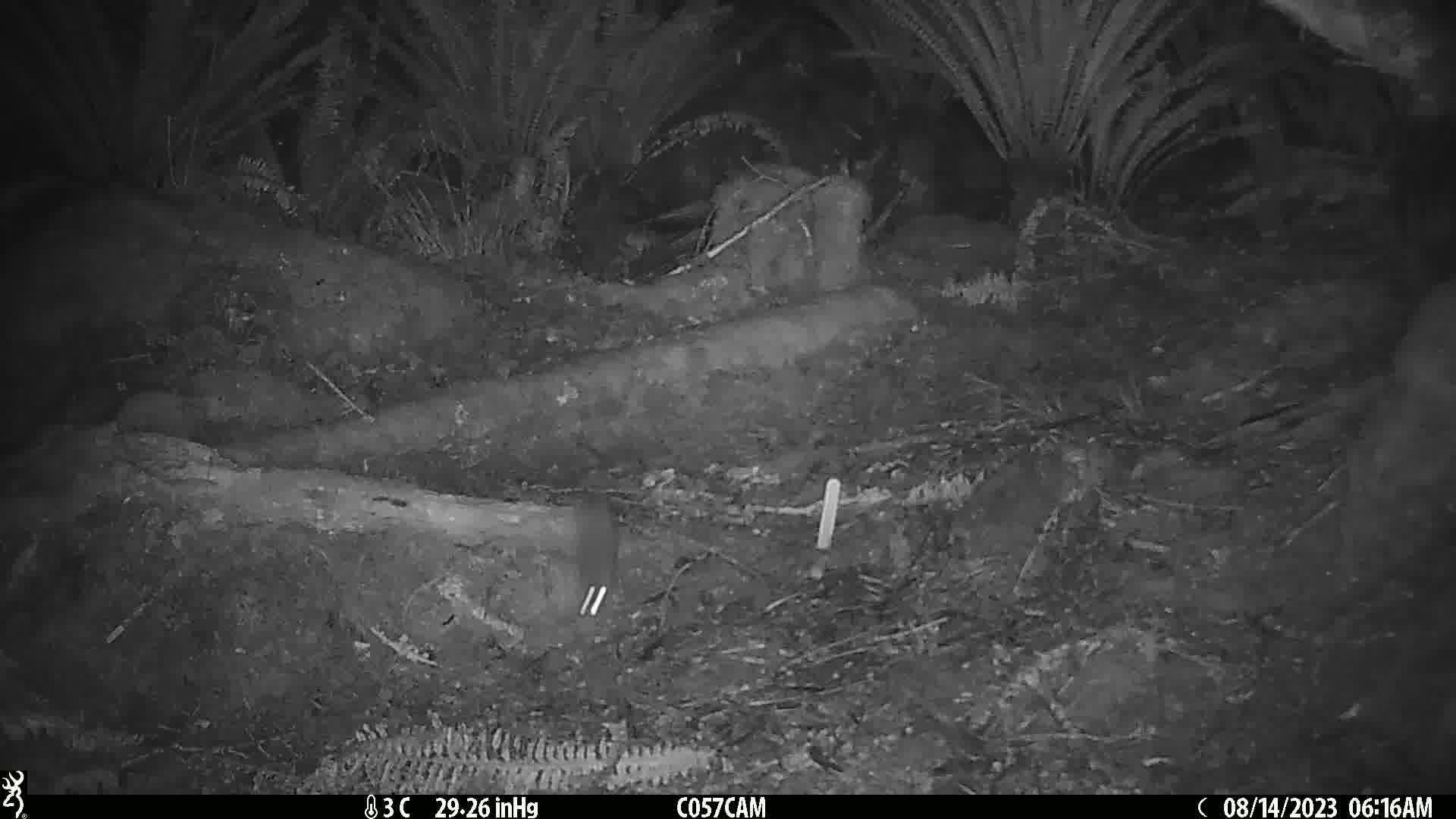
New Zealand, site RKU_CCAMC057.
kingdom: Animalia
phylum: Chordata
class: Mammalia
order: Rodentia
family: Muridae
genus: Rattus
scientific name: Rattus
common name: rat